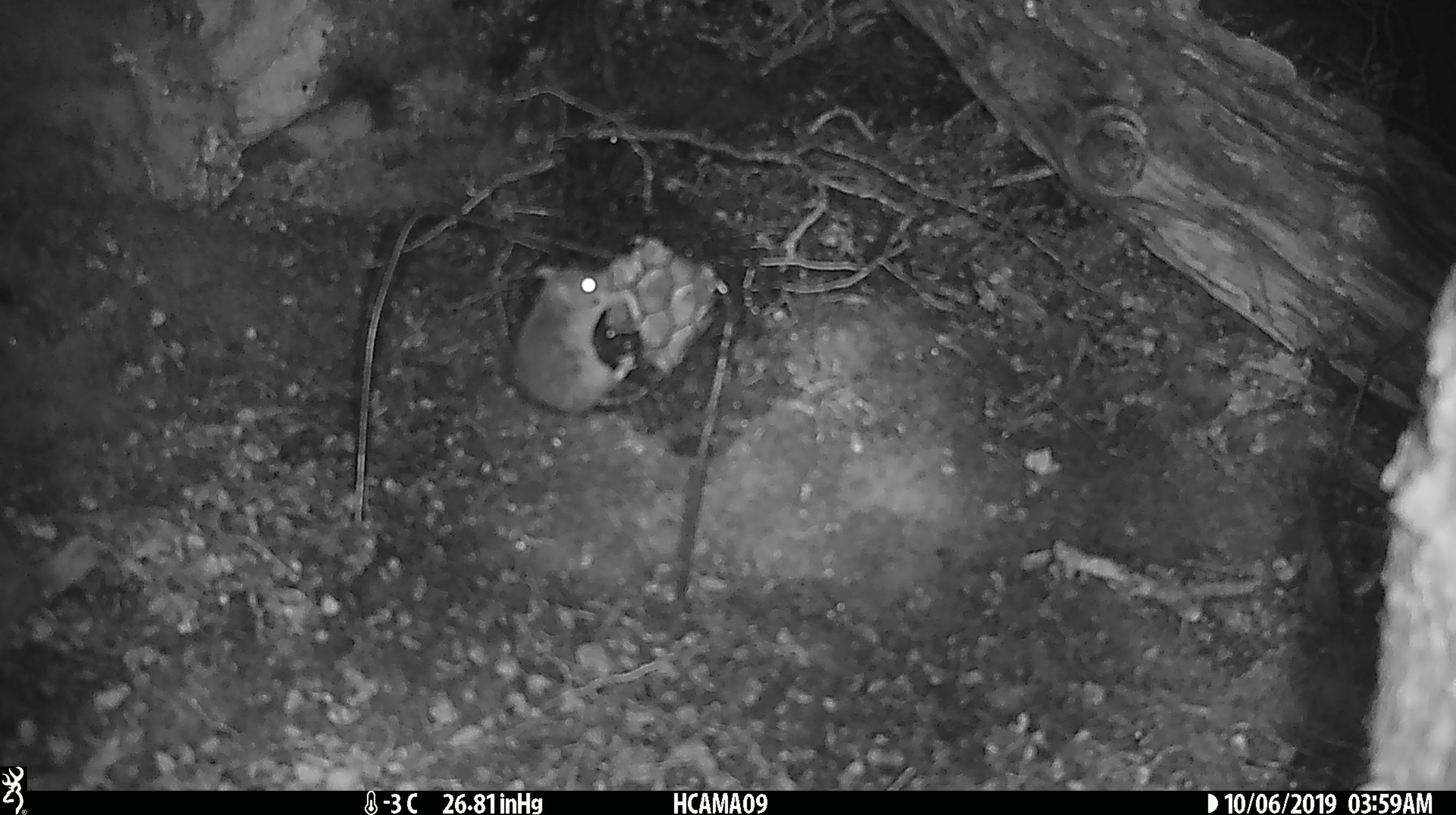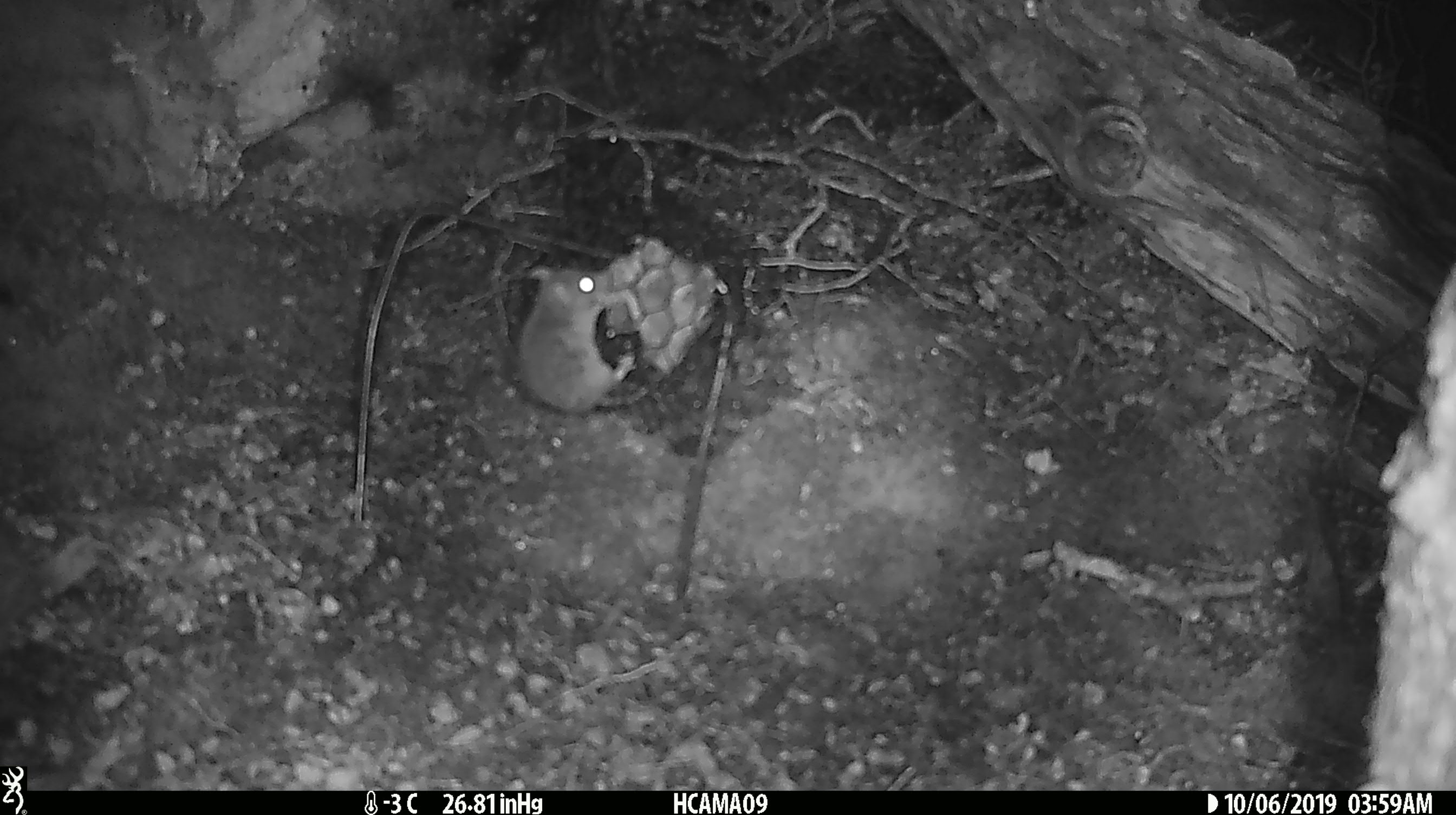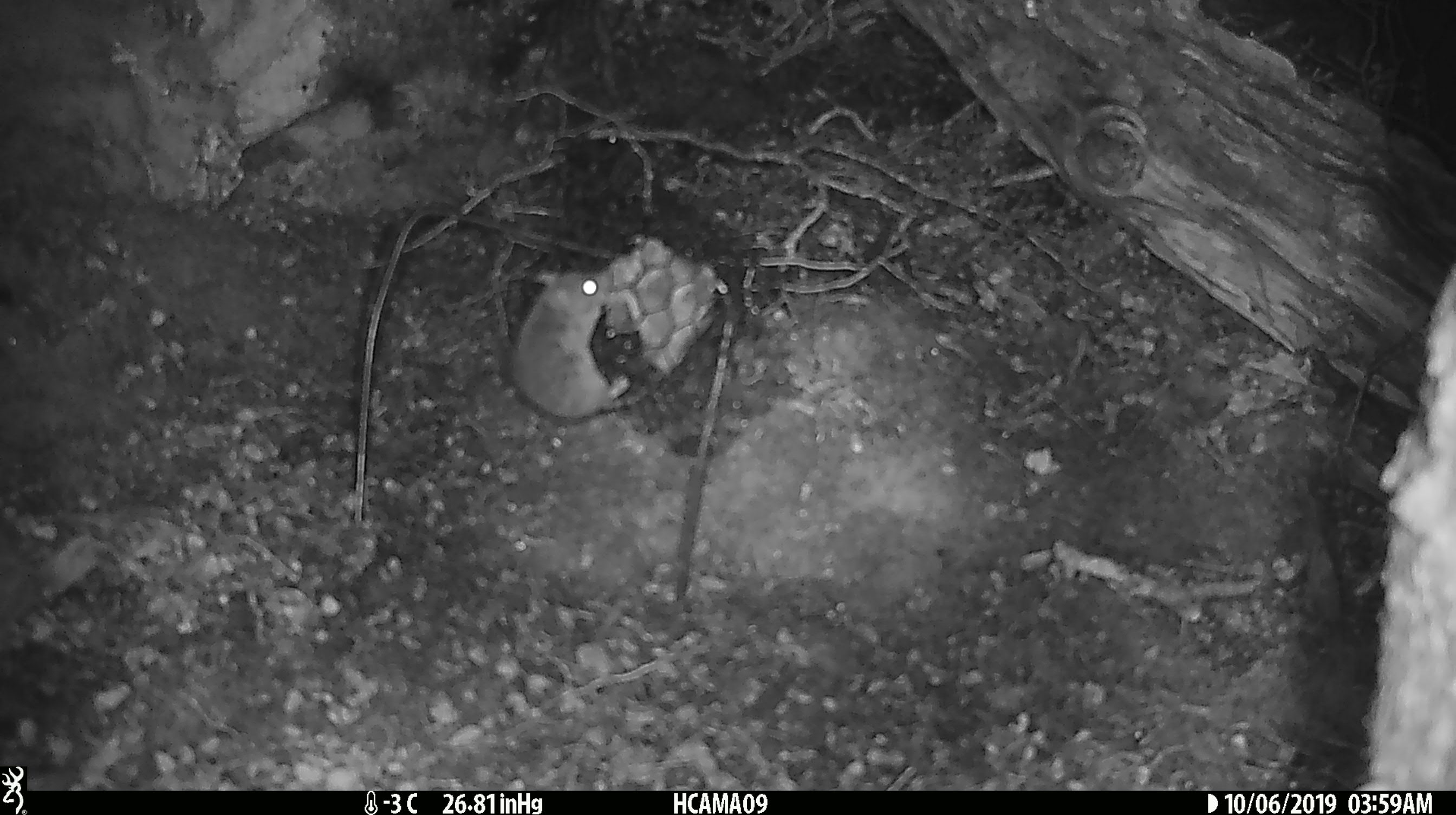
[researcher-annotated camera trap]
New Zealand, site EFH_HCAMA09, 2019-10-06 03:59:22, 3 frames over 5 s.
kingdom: Animalia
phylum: Chordata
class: Mammalia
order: Rodentia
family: Muridae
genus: Mus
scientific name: Mus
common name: mouse